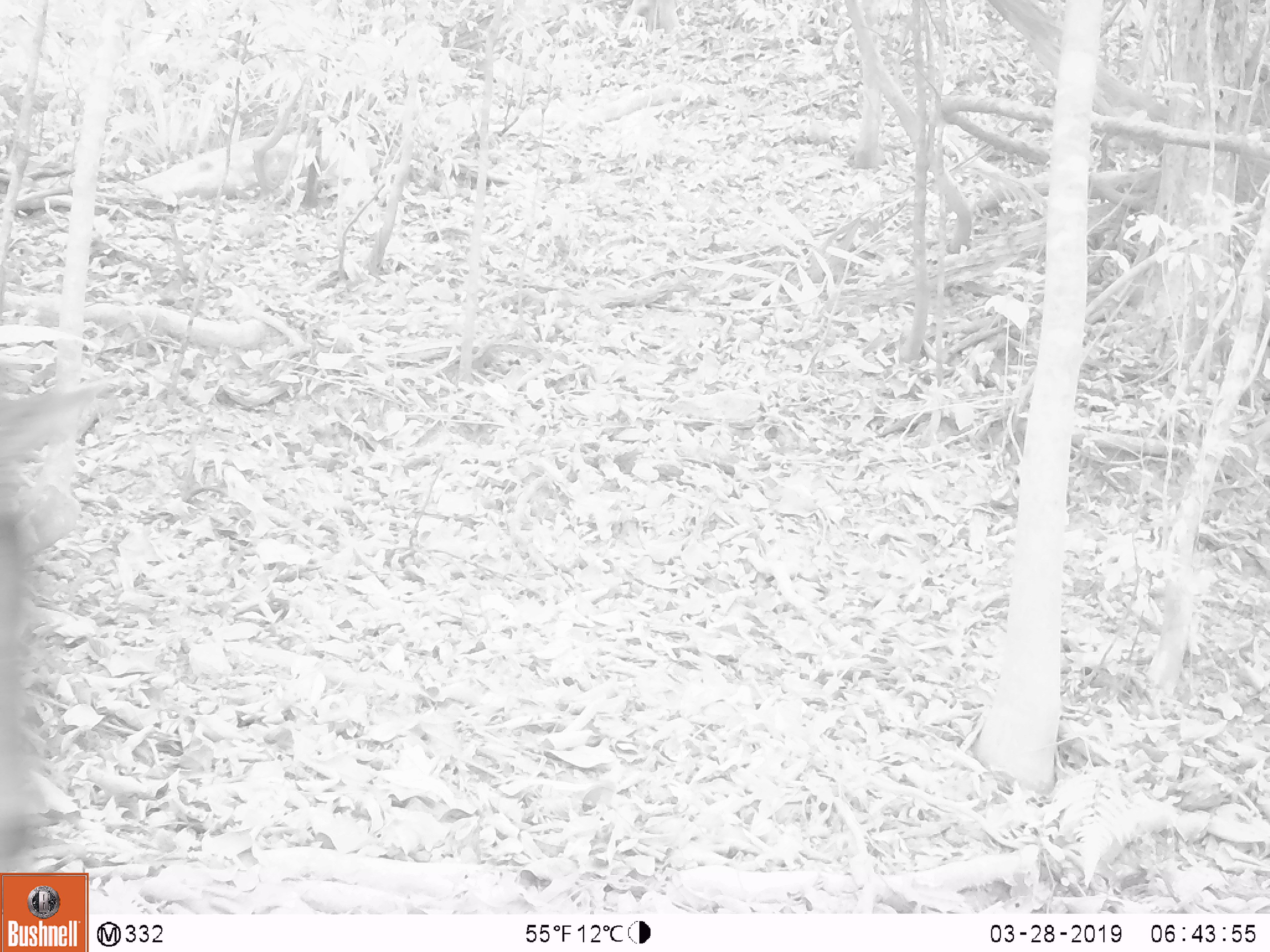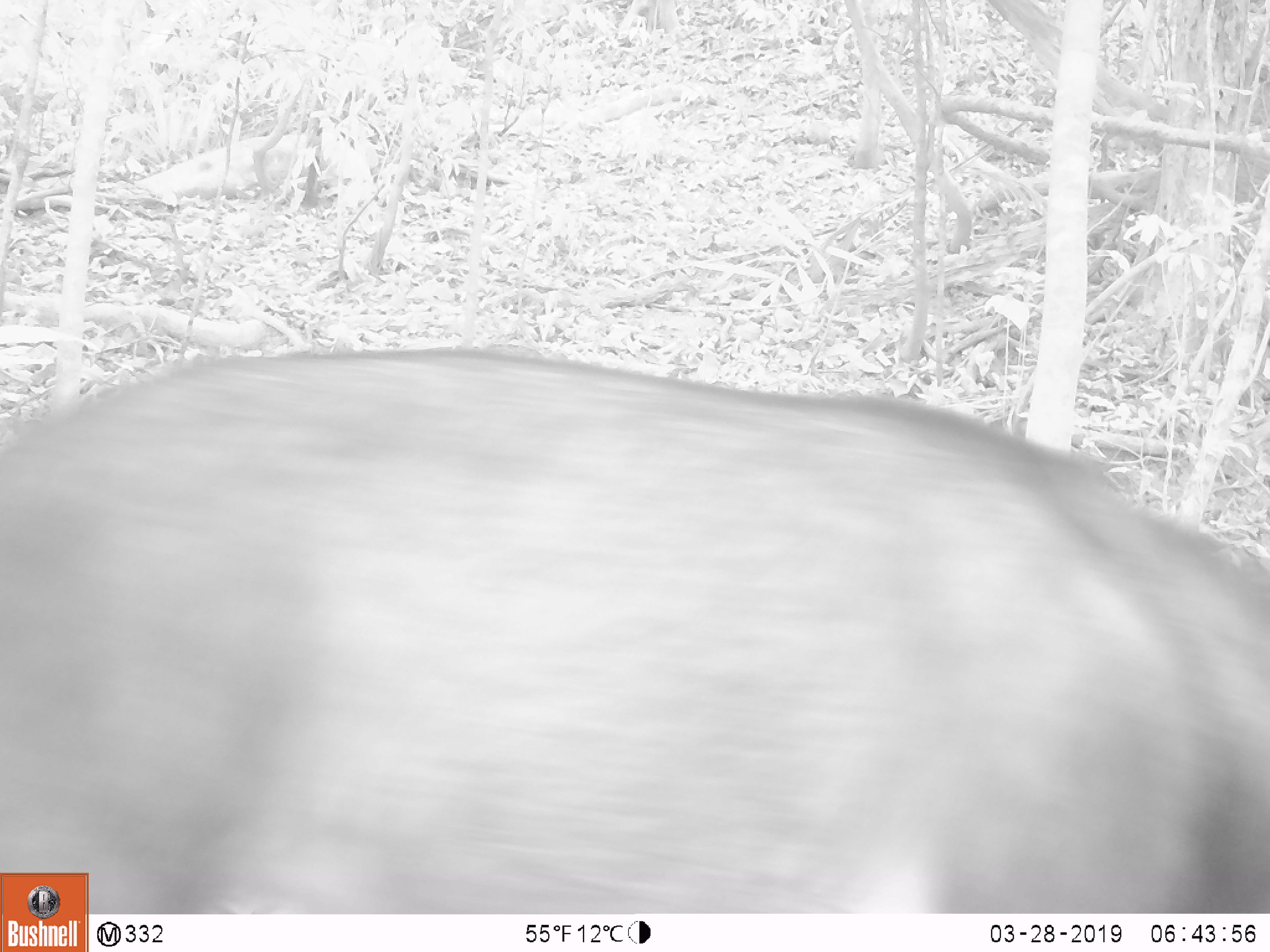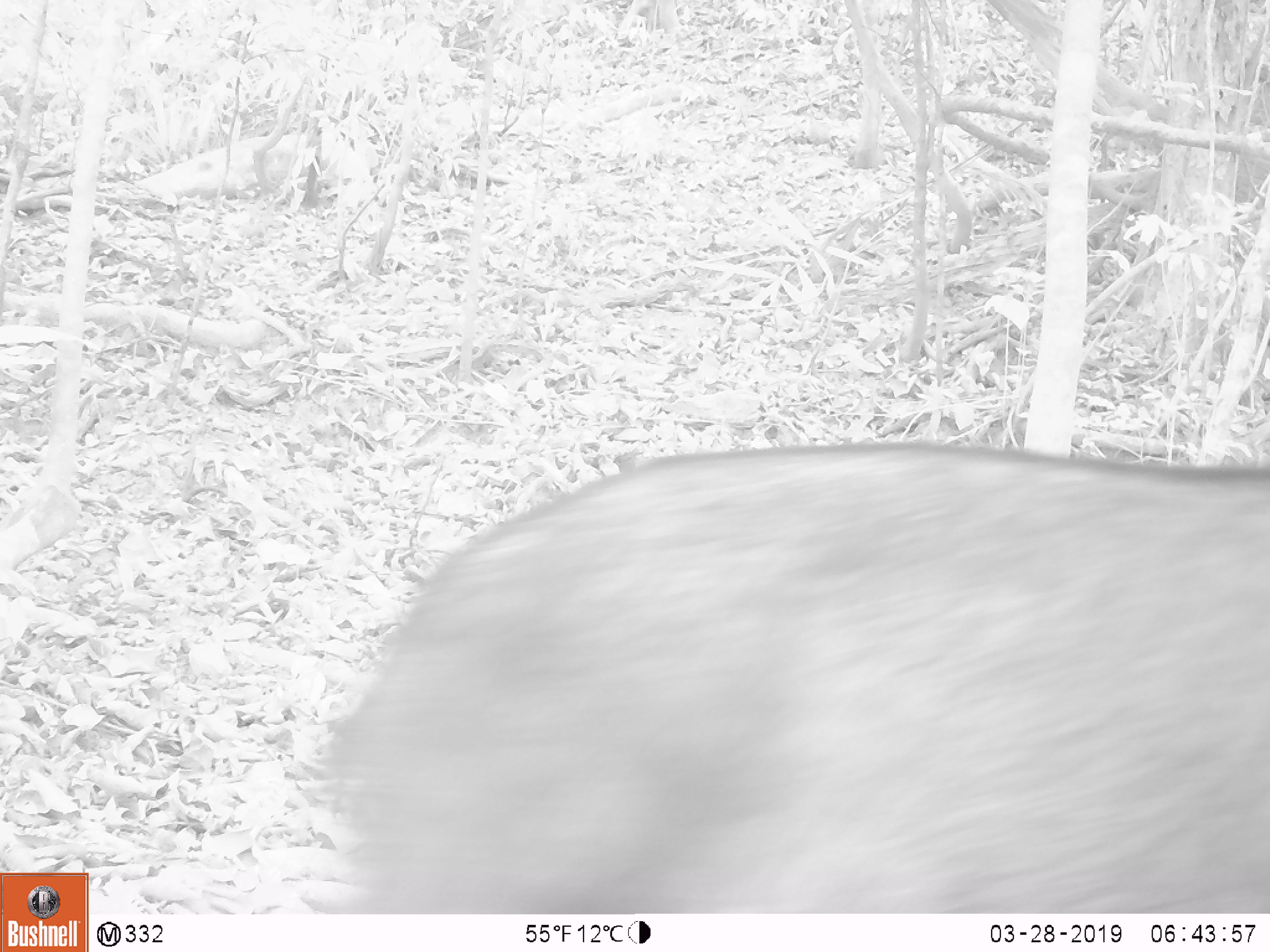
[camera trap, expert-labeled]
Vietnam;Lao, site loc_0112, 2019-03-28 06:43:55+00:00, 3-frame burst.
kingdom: Animalia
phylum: Chordata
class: Mammalia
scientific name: Mammalia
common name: mammal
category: unidentified mammal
Unidentified mammal (mammal) (Mammalia). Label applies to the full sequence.